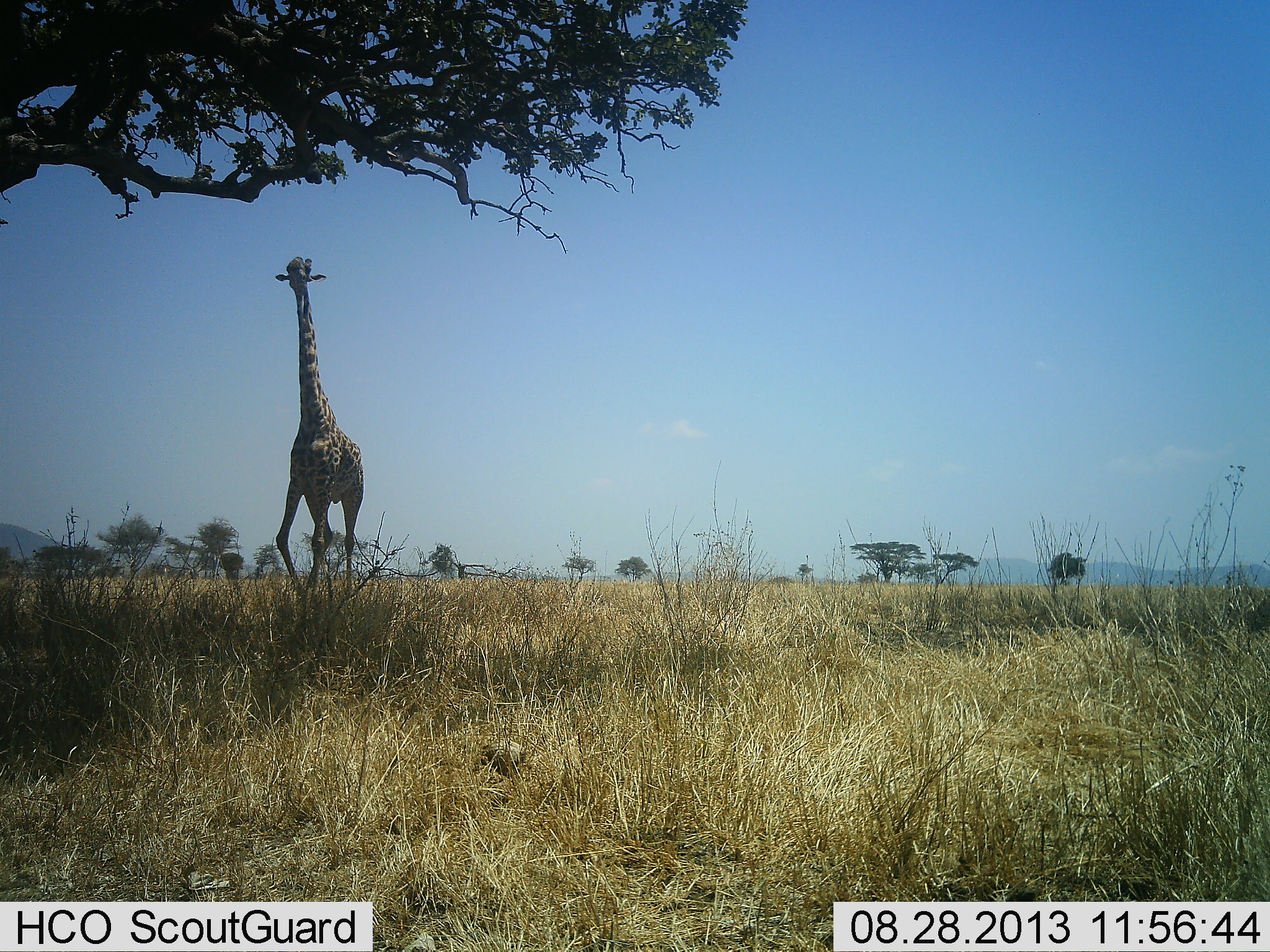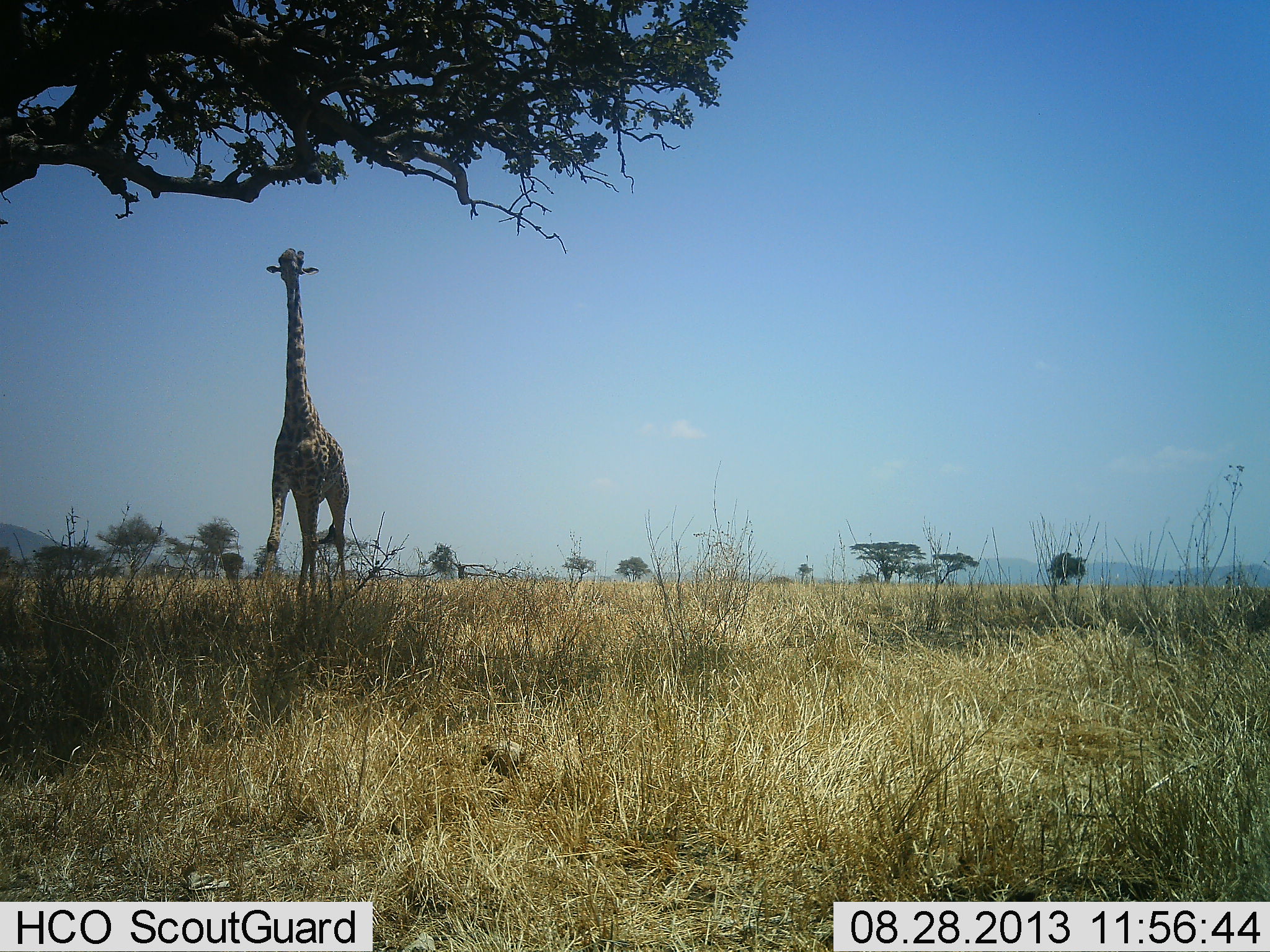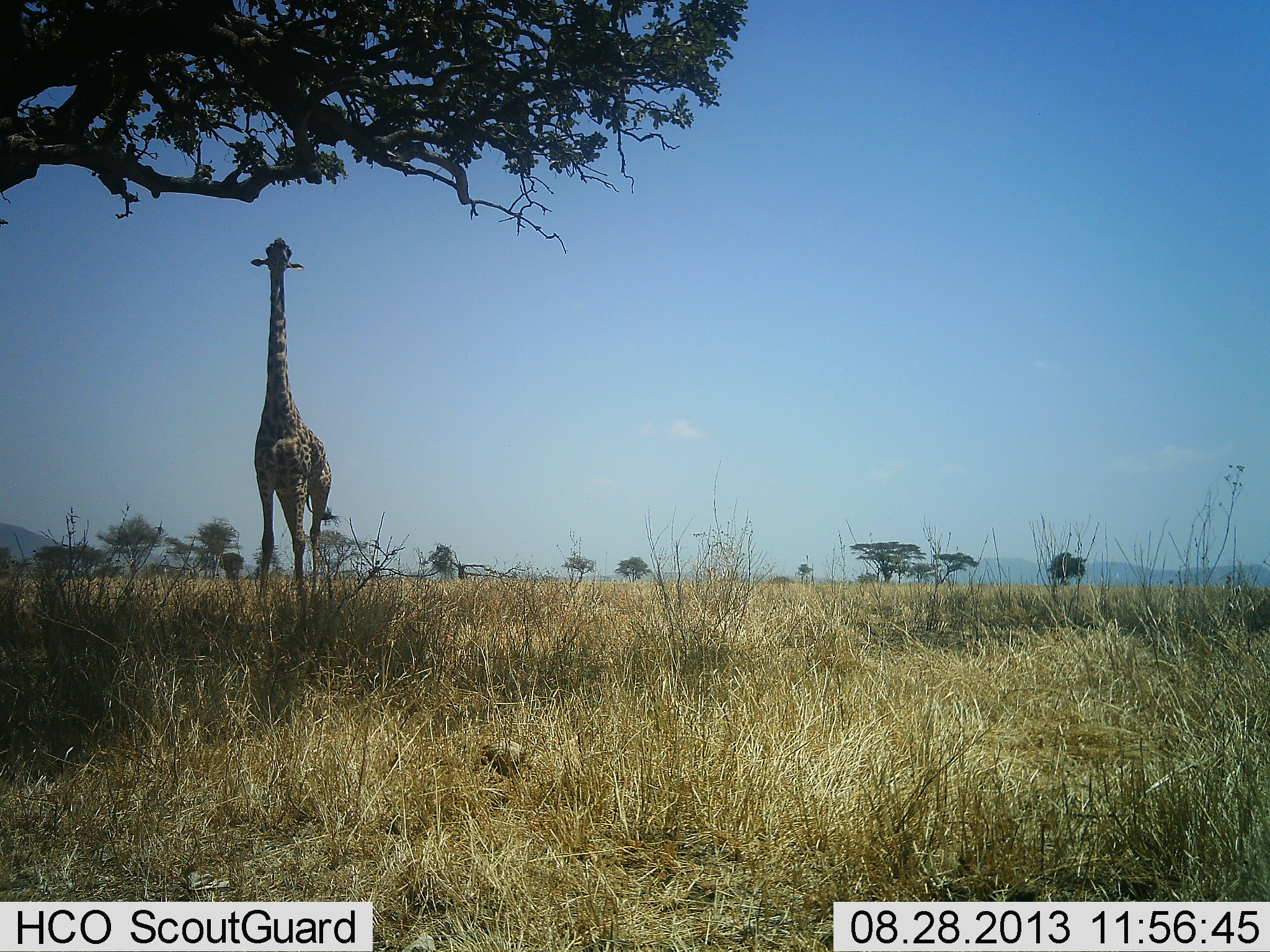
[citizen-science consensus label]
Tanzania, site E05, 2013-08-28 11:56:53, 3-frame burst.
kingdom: Animalia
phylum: Chordata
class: Mammalia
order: Artiodactyla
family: Giraffidae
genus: Giraffa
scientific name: Giraffa camelopardalis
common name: giraffe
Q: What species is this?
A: Giraffe (Giraffa camelopardalis).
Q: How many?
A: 1.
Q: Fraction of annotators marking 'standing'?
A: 21%.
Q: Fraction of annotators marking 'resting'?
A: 4%.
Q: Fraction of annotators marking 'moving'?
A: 83%.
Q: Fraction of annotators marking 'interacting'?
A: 0%.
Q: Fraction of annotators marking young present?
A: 0%.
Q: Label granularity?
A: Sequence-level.